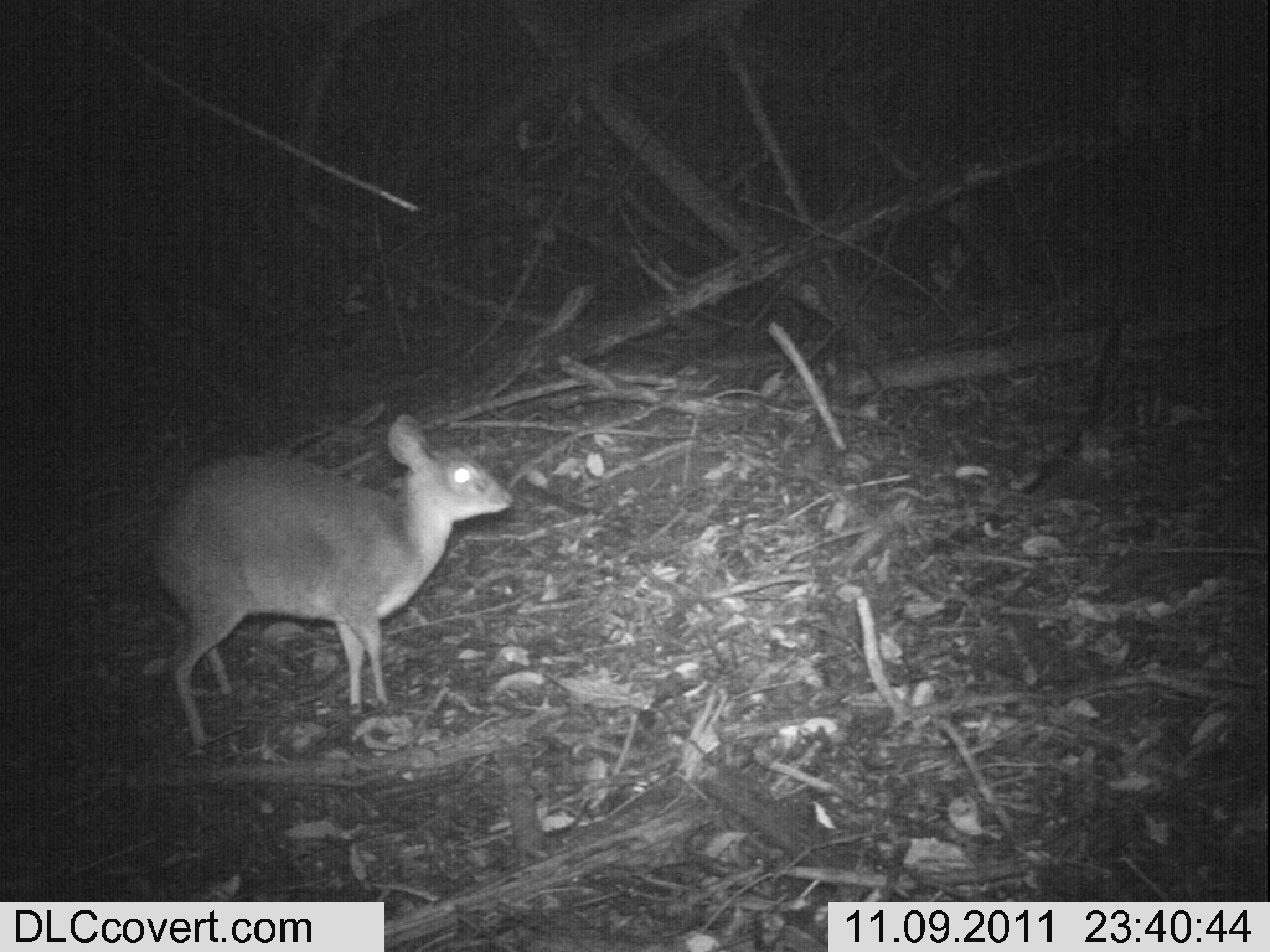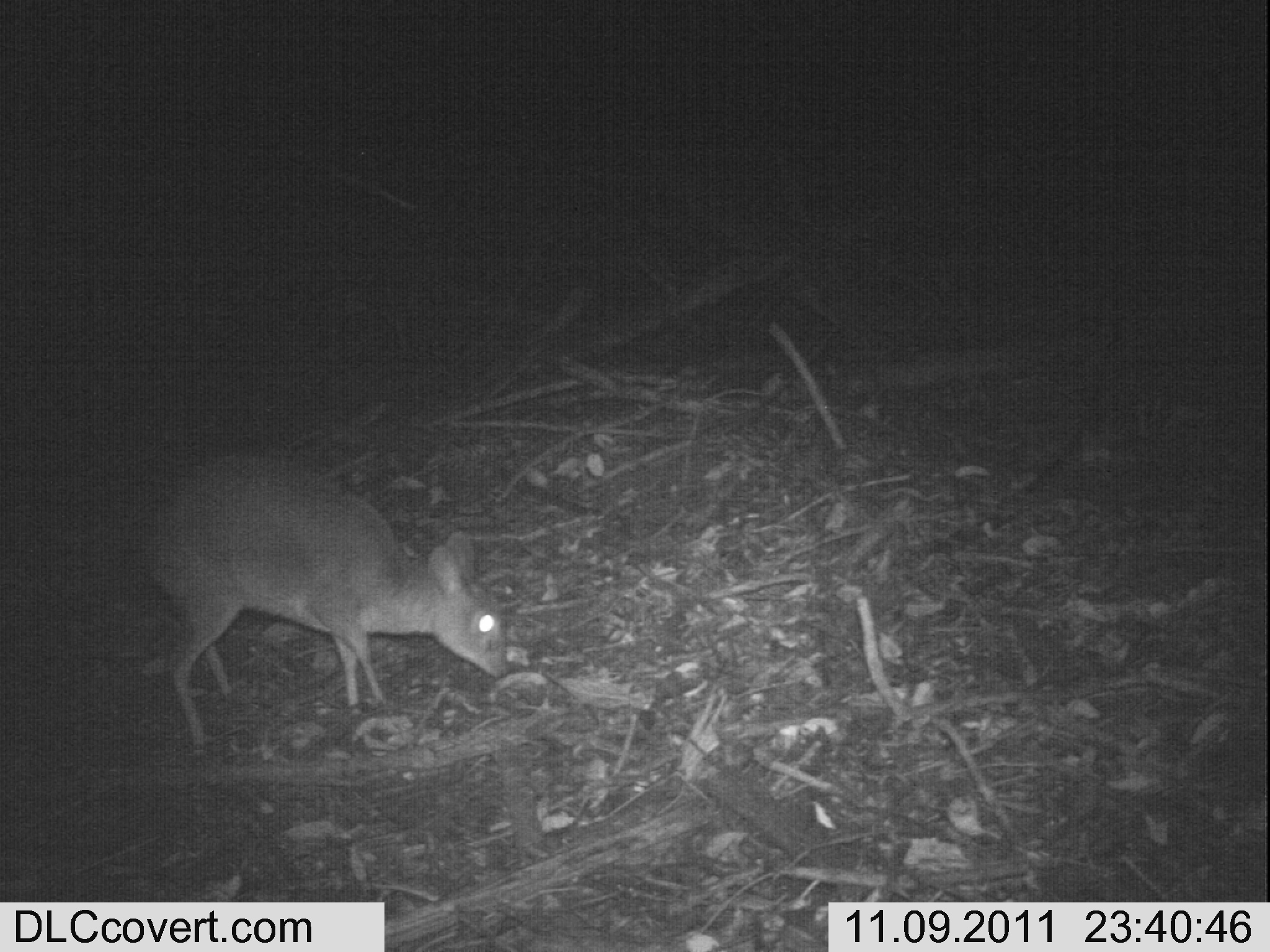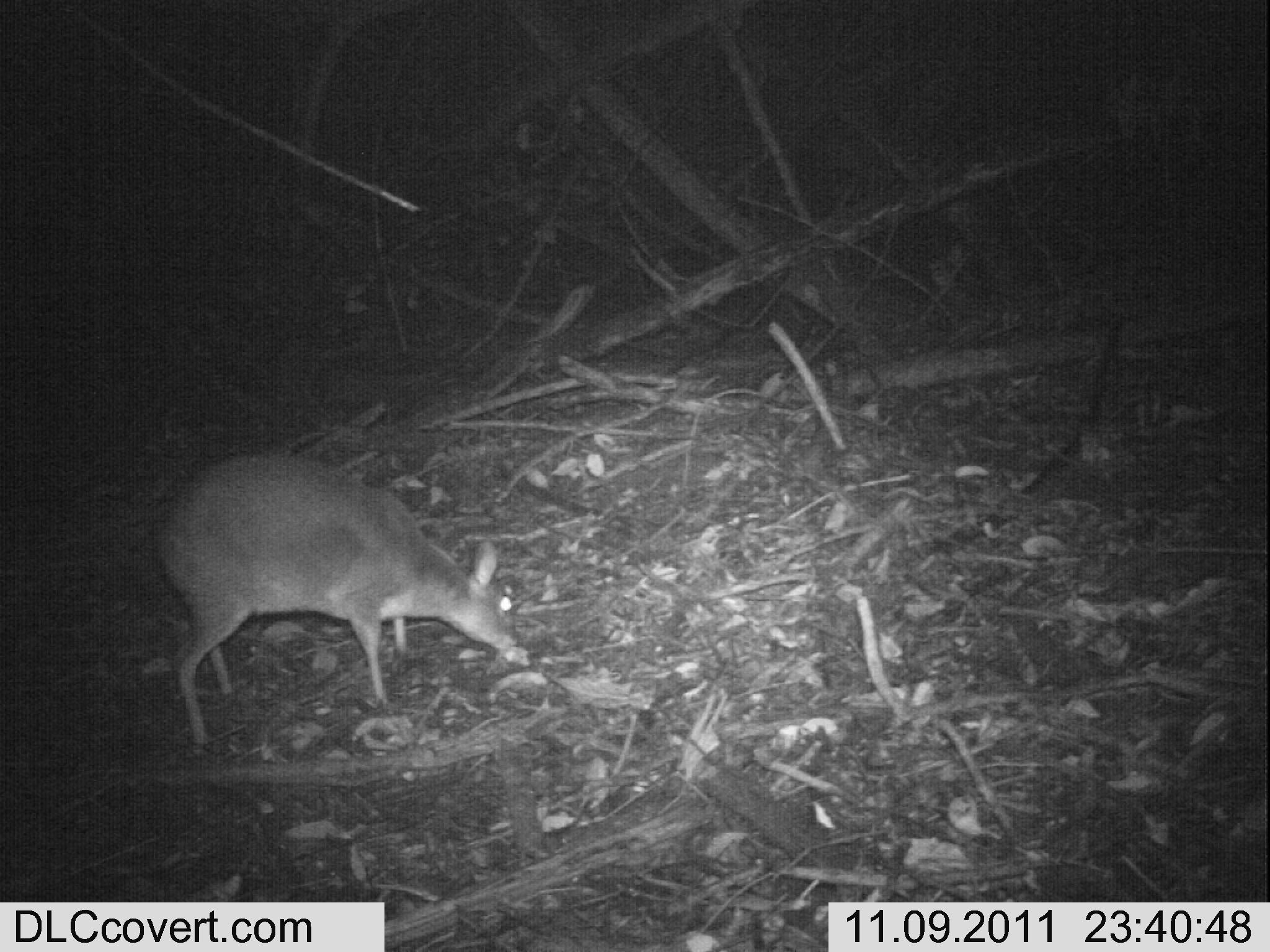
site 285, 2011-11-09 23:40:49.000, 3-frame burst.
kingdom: Animalia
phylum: Chordata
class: Mammalia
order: Artiodactyla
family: Bovidae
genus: Nesotragus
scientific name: Nesotragus moschatus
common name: suni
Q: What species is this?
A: Nesotragus moschatus (suni).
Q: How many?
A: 1.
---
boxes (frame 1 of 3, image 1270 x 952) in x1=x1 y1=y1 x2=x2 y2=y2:
nesotragus moschatus: x1=142 y1=412 x2=516 y2=752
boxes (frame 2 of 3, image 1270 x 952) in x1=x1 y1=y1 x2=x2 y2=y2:
nesotragus moschatus: x1=136 y1=452 x2=511 y2=751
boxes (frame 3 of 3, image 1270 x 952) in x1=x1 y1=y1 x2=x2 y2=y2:
nesotragus moschatus: x1=144 y1=448 x2=511 y2=749